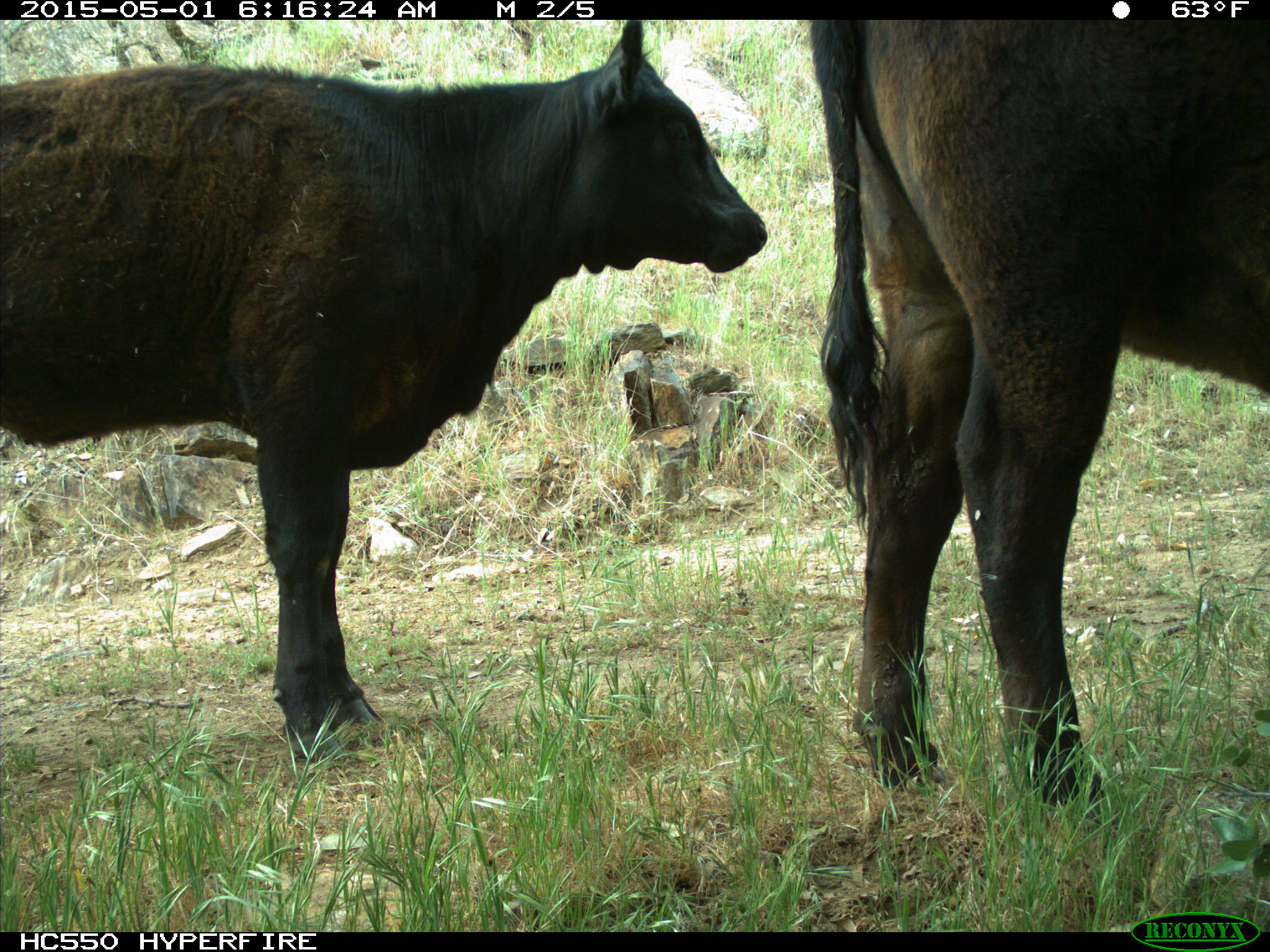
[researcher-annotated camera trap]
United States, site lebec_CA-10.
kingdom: Animalia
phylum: Chordata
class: Mammalia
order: Artiodactyla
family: Bovidae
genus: Bos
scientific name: Bos taurus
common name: domestic cow